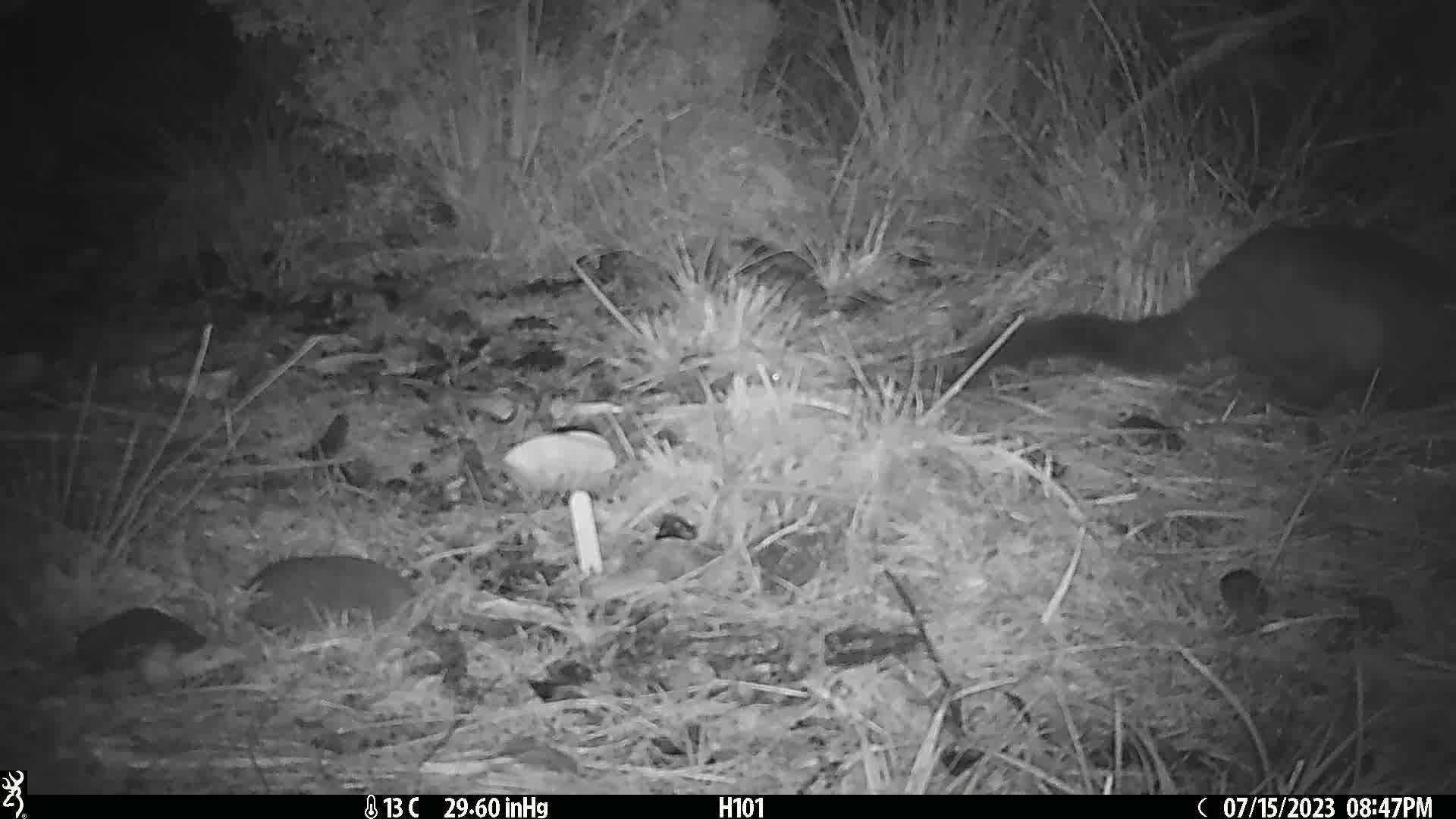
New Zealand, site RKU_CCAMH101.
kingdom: Animalia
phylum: Chordata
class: Mammalia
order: Diprotodontia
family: Phalangeridae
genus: Trichosurus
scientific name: Trichosurus vulpecula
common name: common brushtail possum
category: possum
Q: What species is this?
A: Possum (common brushtail possum) (Trichosurus vulpecula).